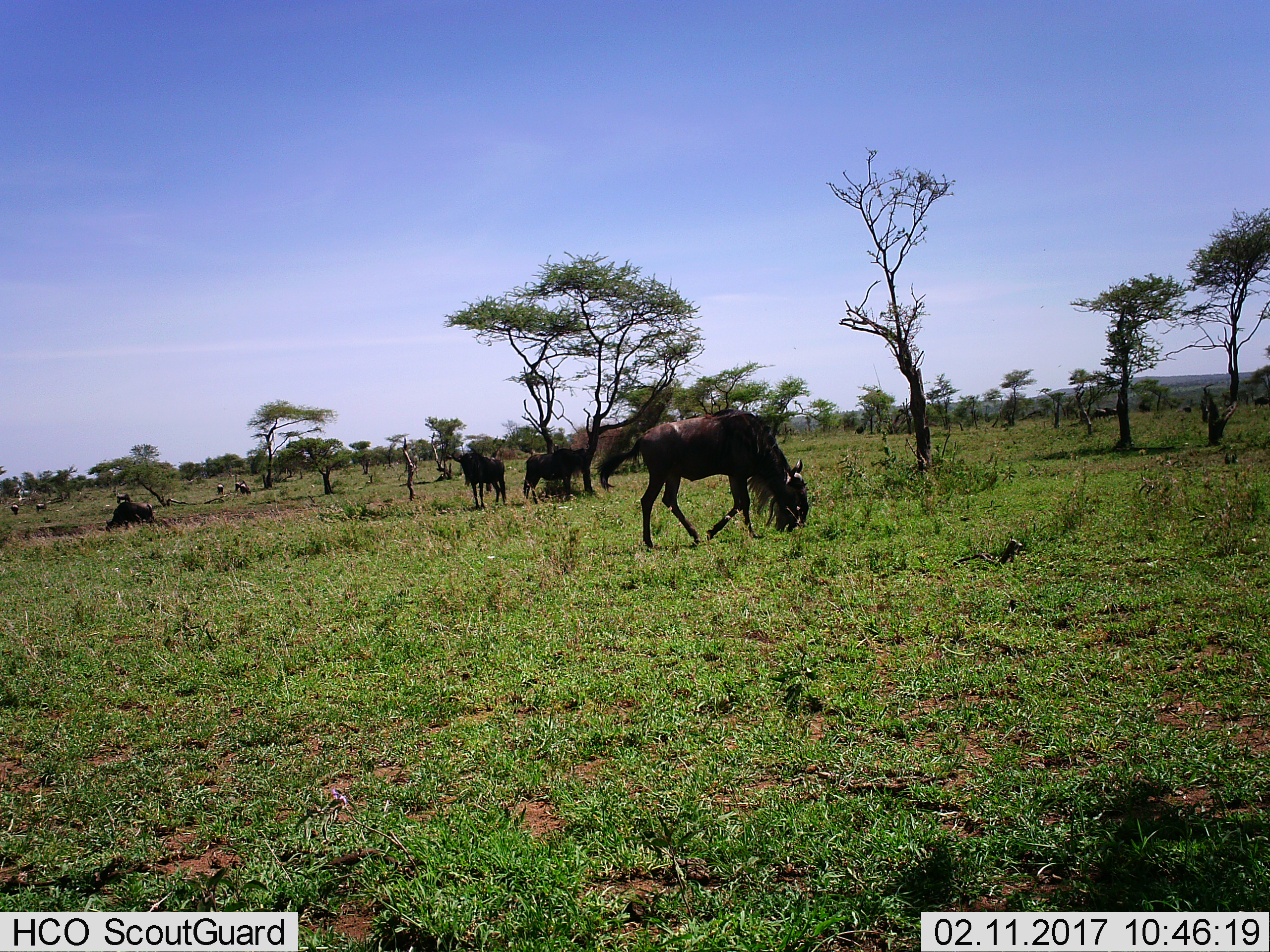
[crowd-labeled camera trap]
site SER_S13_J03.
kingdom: Animalia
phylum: Chordata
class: Mammalia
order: Artiodactyla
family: Bovidae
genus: Connochaetes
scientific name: Connochaetes taurinus taurinus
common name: blue wildebeest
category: wildebeestblue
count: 5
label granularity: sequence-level